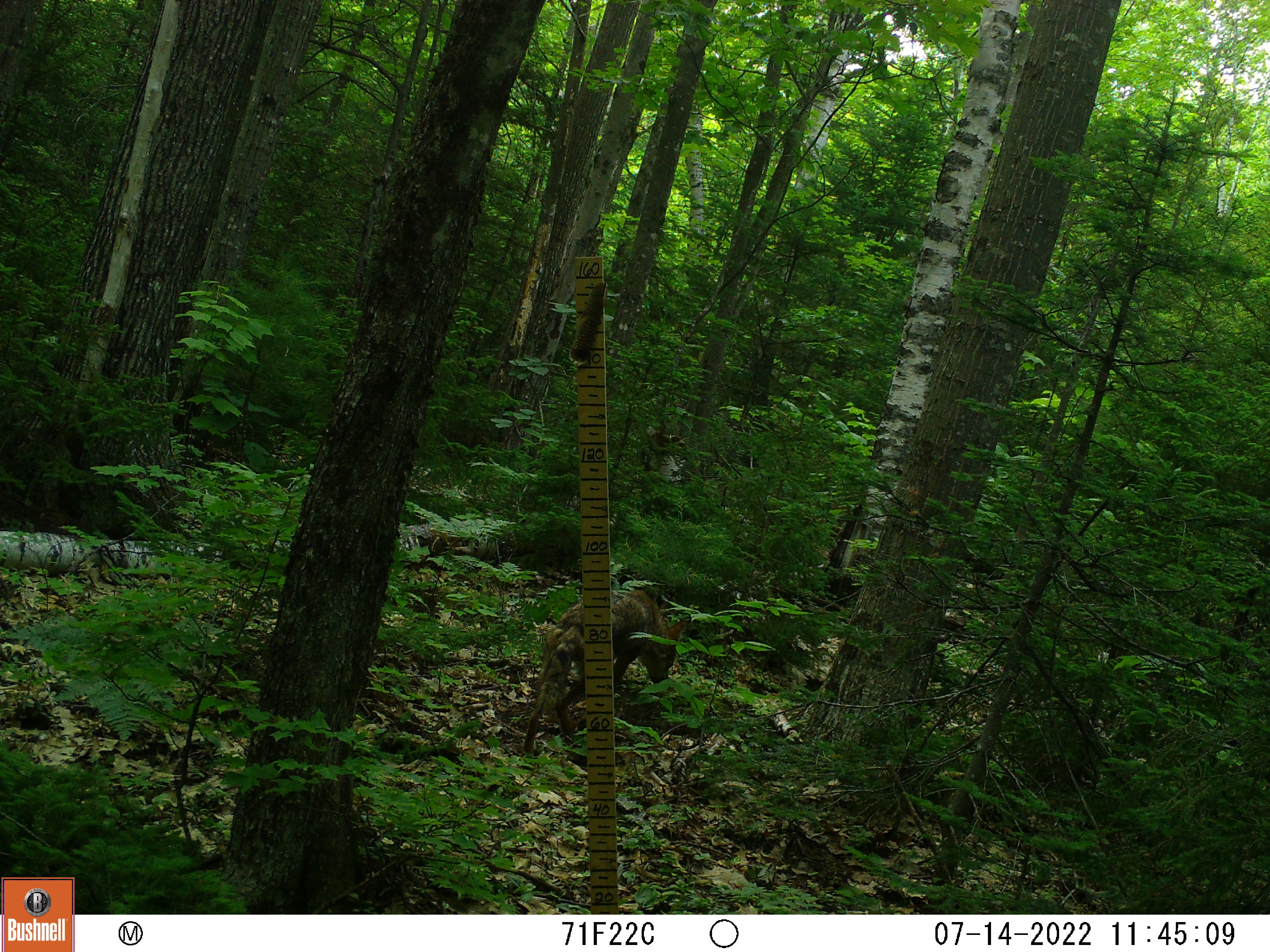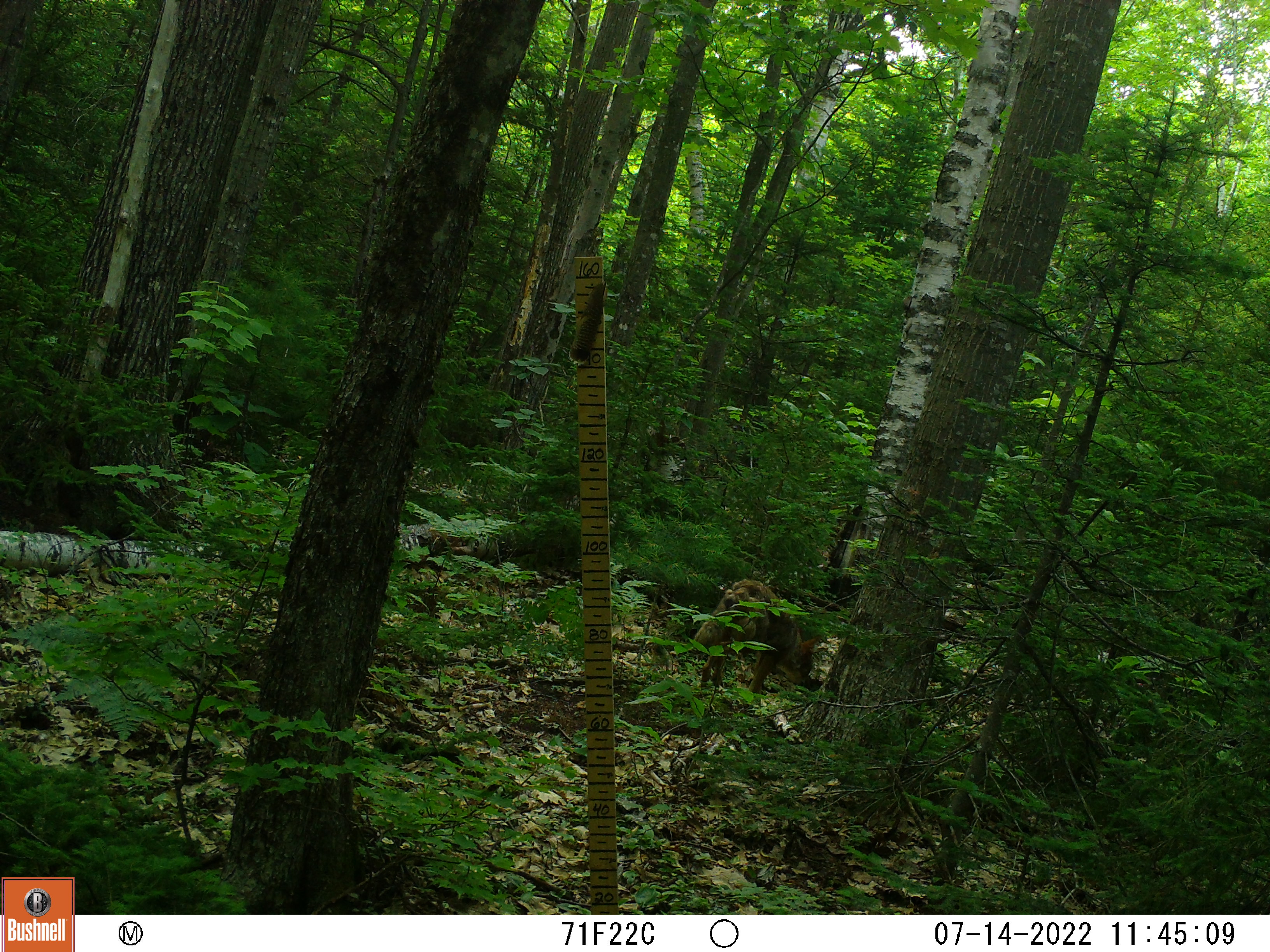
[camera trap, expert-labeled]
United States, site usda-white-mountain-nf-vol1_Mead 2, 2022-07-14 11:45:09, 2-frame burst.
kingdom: Animalia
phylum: Chordata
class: Mammalia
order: Carnivora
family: Canidae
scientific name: Canidae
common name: canid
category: canid sp.